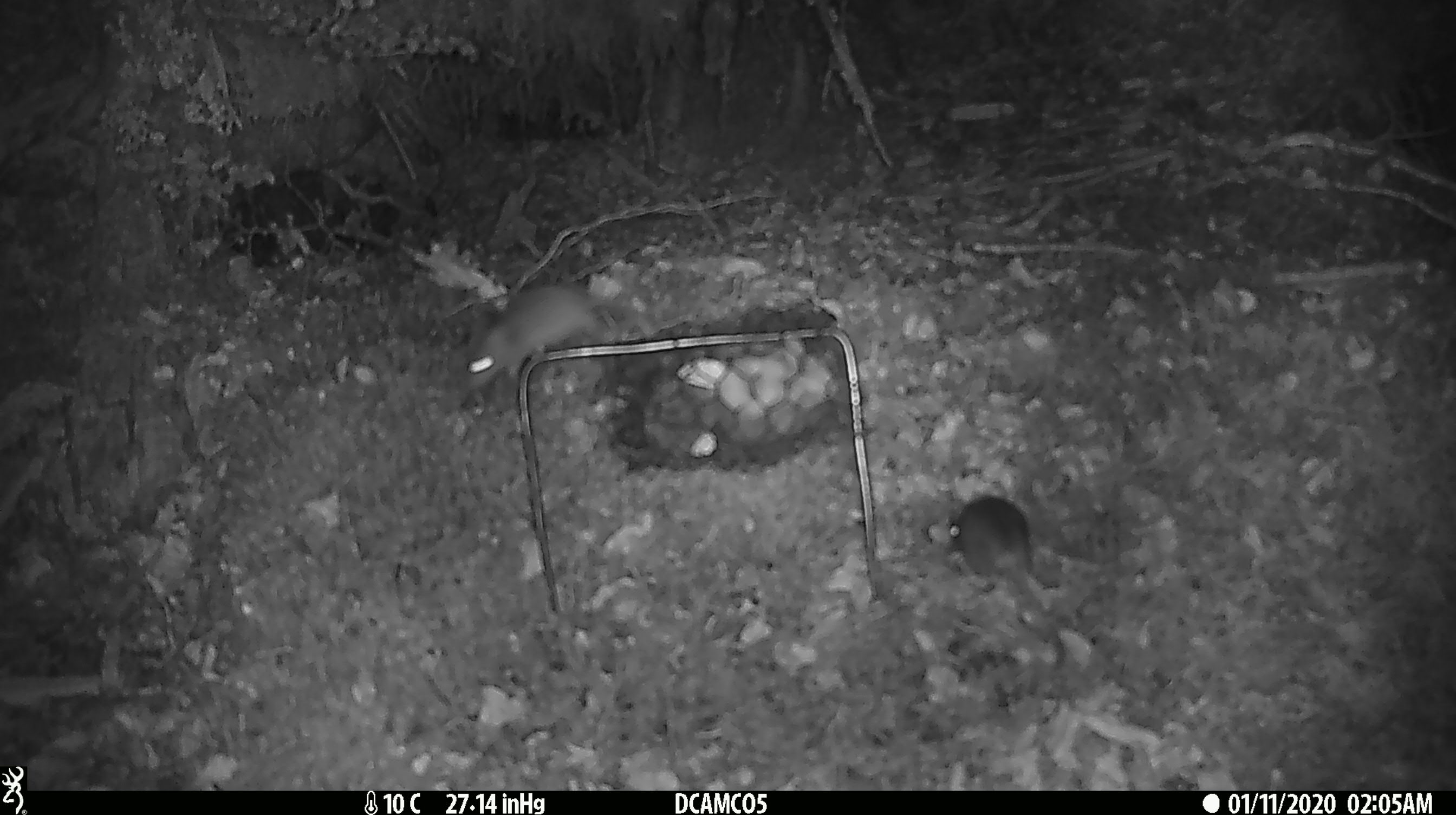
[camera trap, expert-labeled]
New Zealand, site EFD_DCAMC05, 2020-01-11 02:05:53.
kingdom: Animalia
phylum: Chordata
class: Mammalia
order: Rodentia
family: Muridae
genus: Mus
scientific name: Mus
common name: mouse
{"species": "mouse (Mus)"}